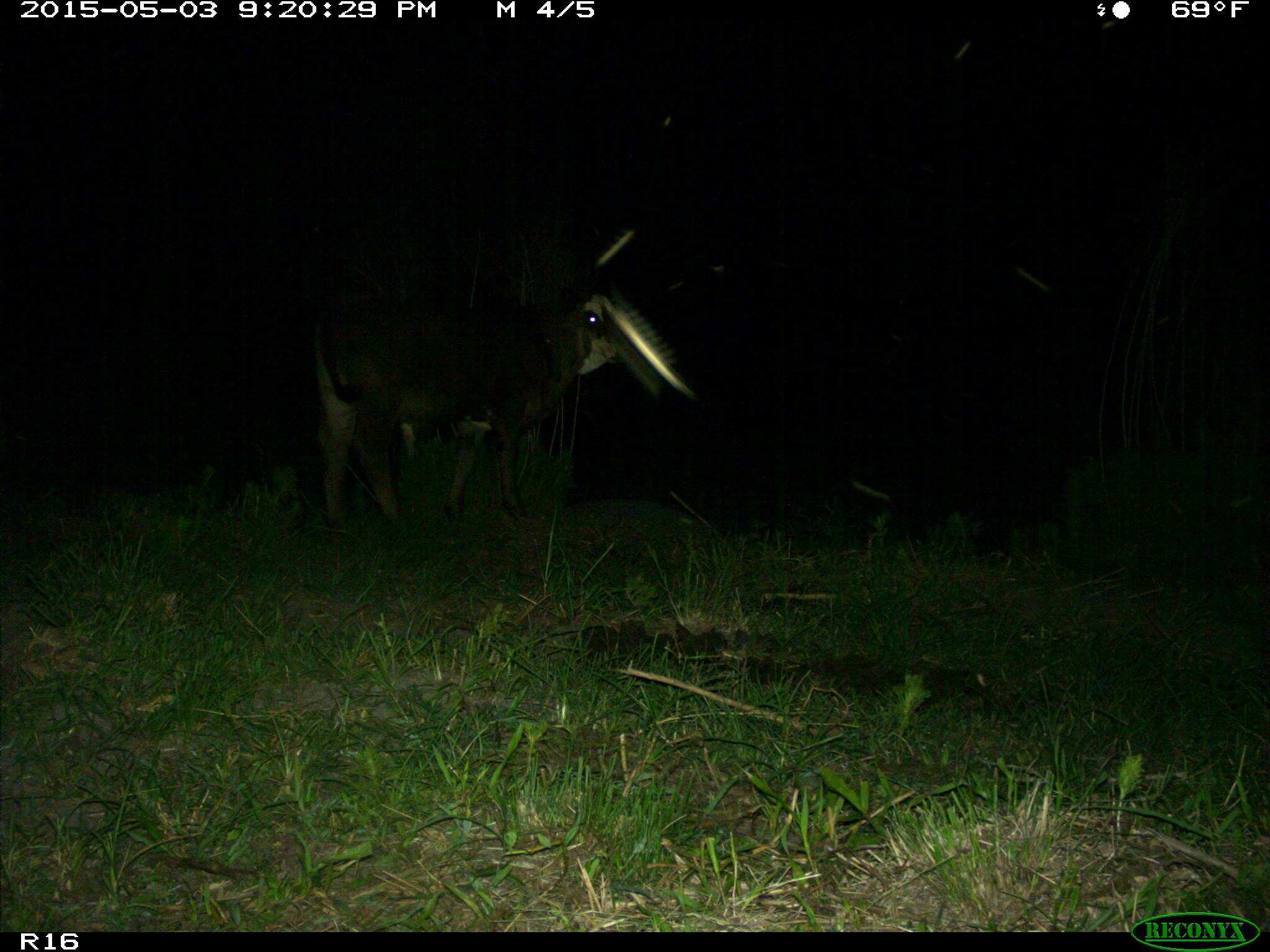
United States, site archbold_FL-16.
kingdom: Animalia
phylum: Chordata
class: Mammalia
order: Artiodactyla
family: Bovidae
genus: Bos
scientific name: Bos taurus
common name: domestic cow